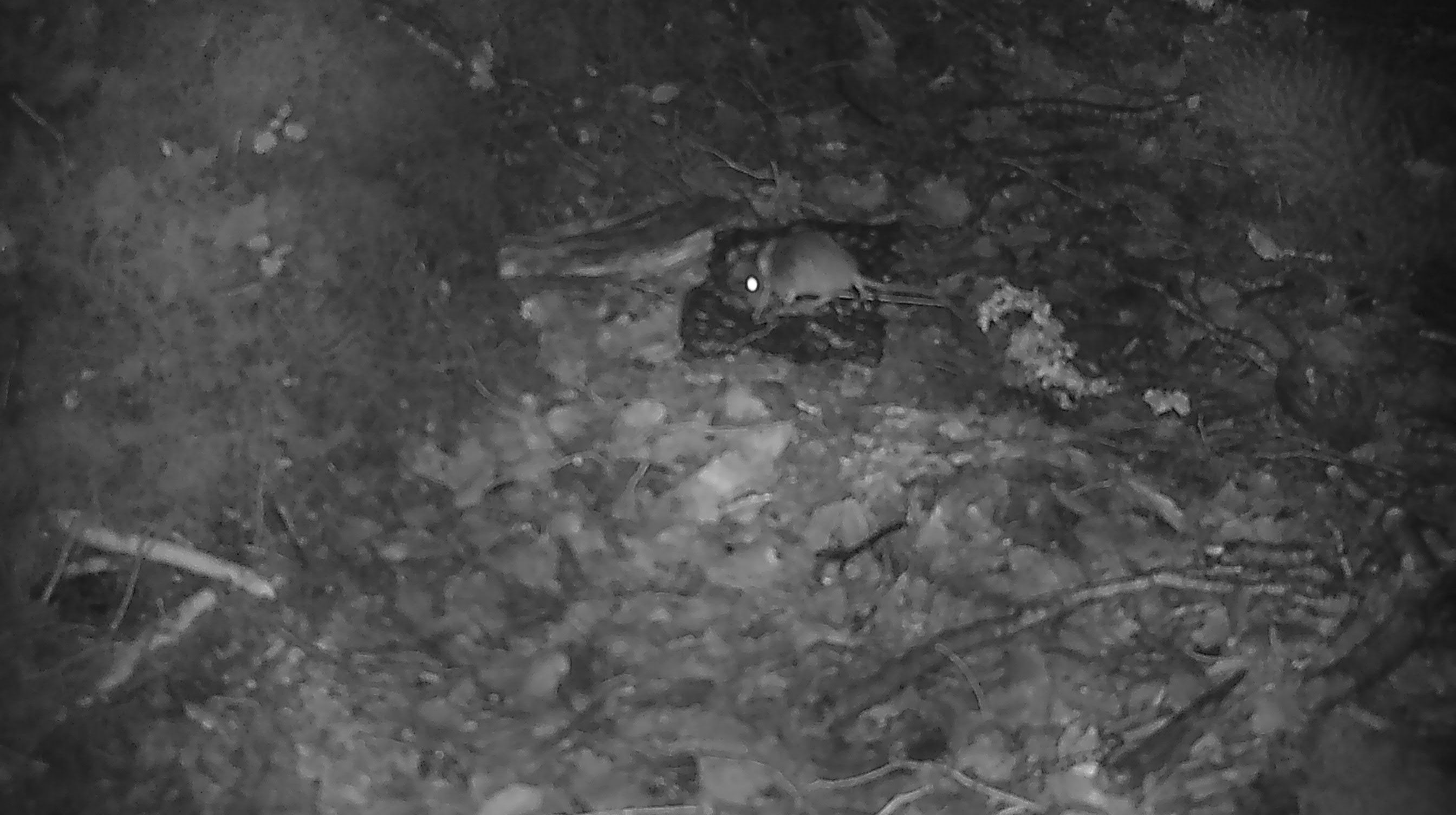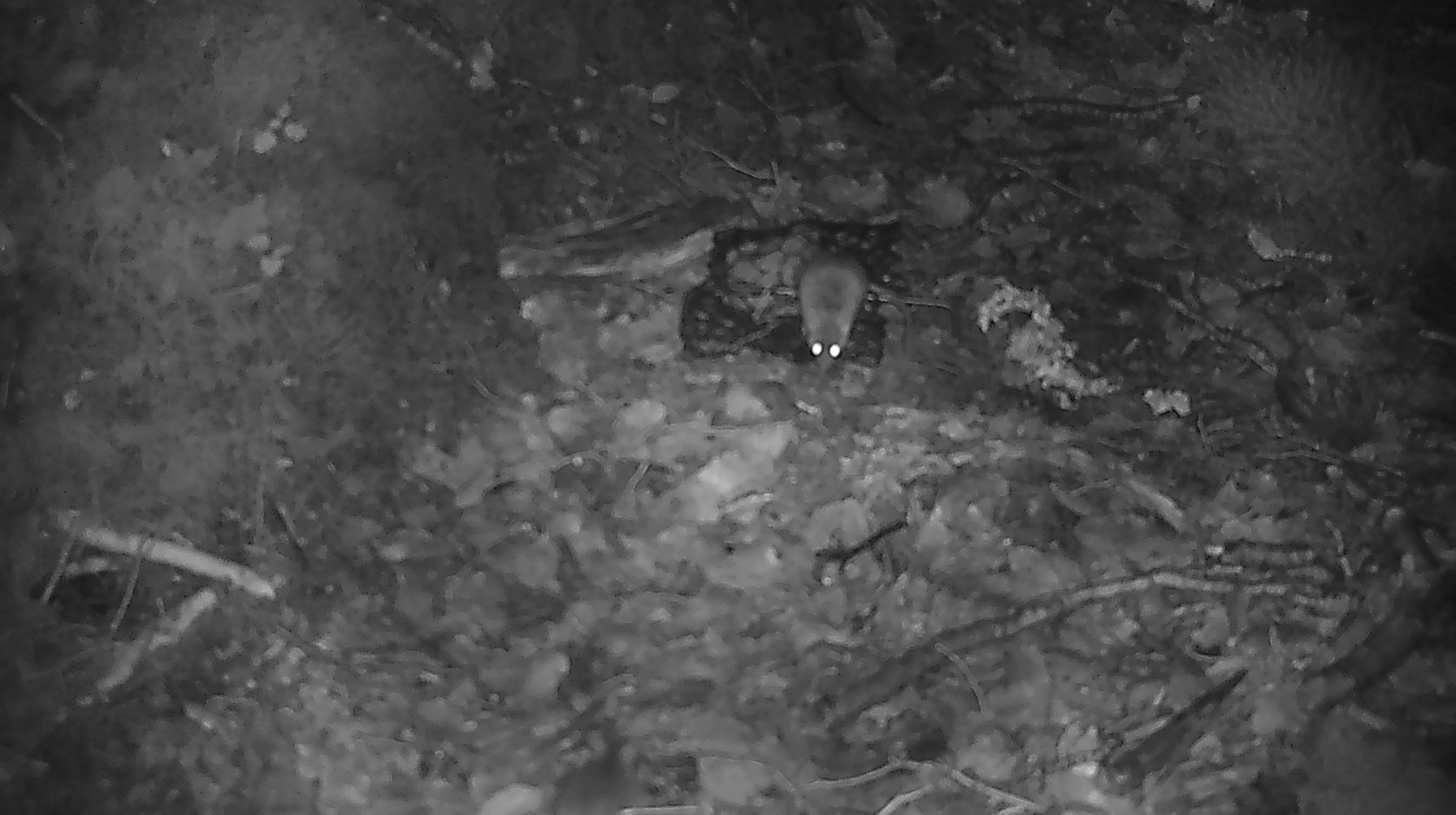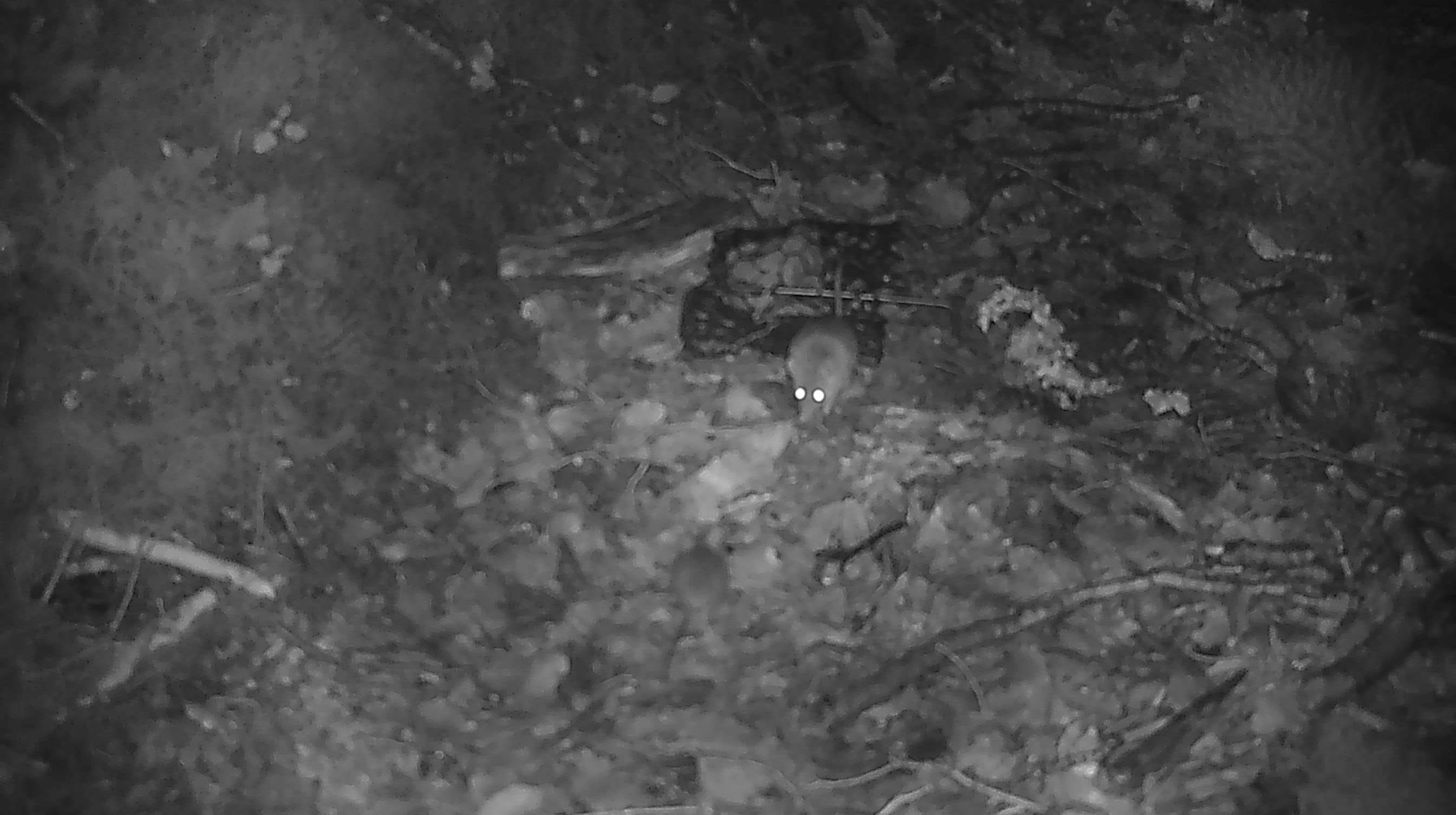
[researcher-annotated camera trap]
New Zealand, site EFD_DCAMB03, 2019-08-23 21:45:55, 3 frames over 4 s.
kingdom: Animalia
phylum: Chordata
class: Mammalia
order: Rodentia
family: Muridae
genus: Mus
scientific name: Mus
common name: mouse